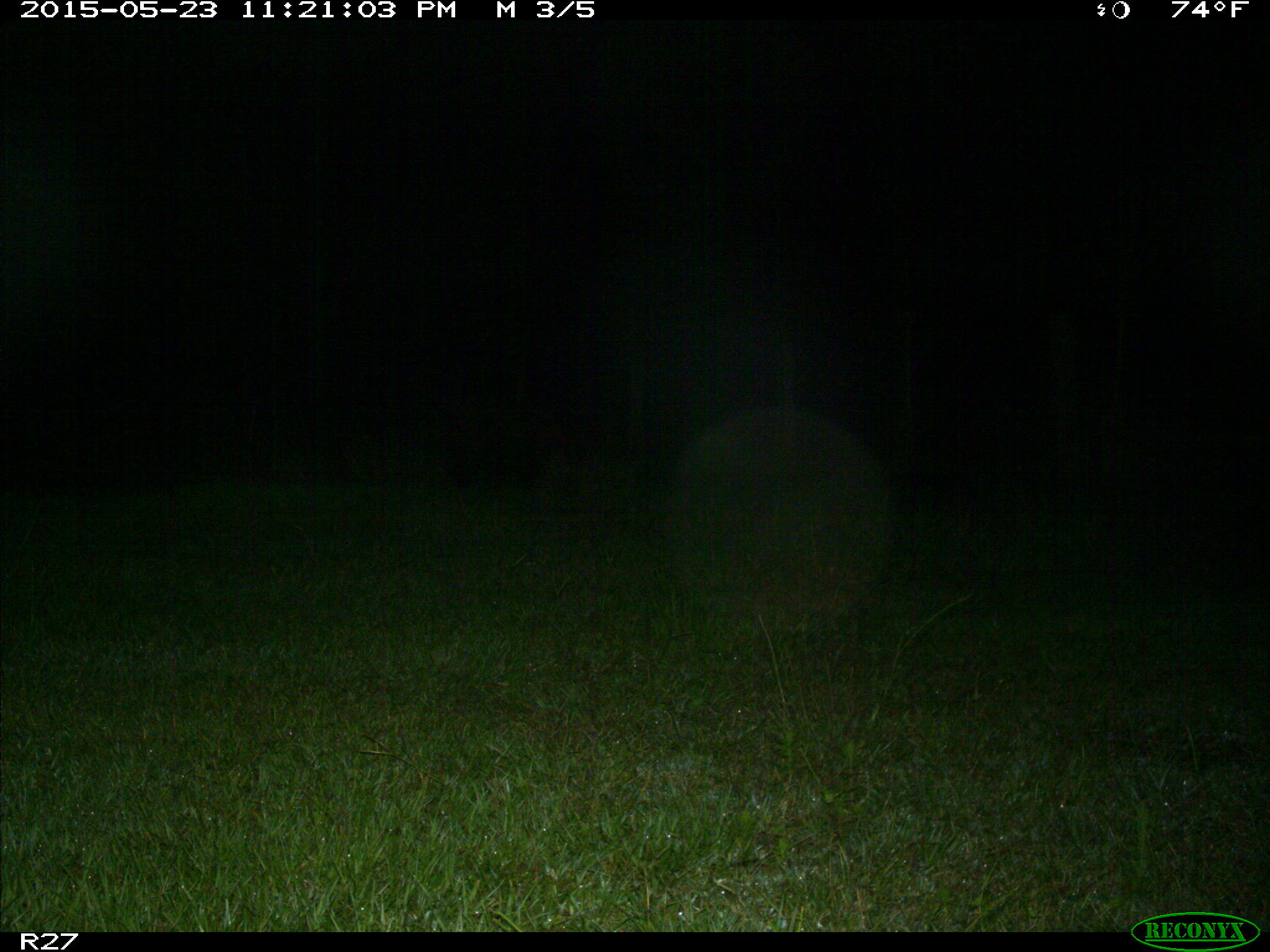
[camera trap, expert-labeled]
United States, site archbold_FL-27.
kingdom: Animalia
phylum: Chordata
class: Mammalia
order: Artiodactyla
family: Suidae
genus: Sus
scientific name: Sus scrofa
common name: wild boar